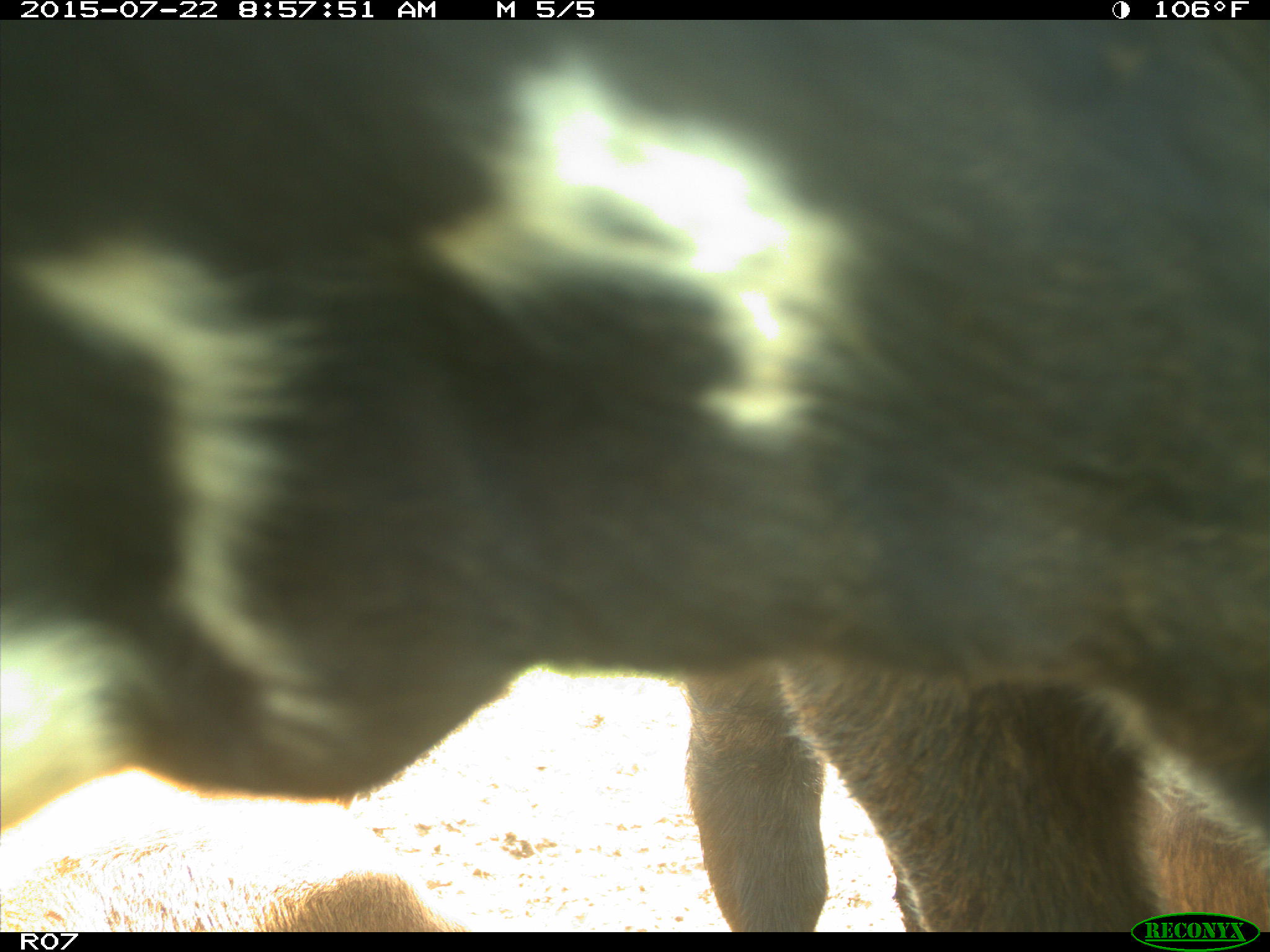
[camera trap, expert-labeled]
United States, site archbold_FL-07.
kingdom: Animalia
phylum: Chordata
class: Mammalia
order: Artiodactyla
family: Bovidae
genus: Bos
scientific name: Bos taurus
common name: domestic cow